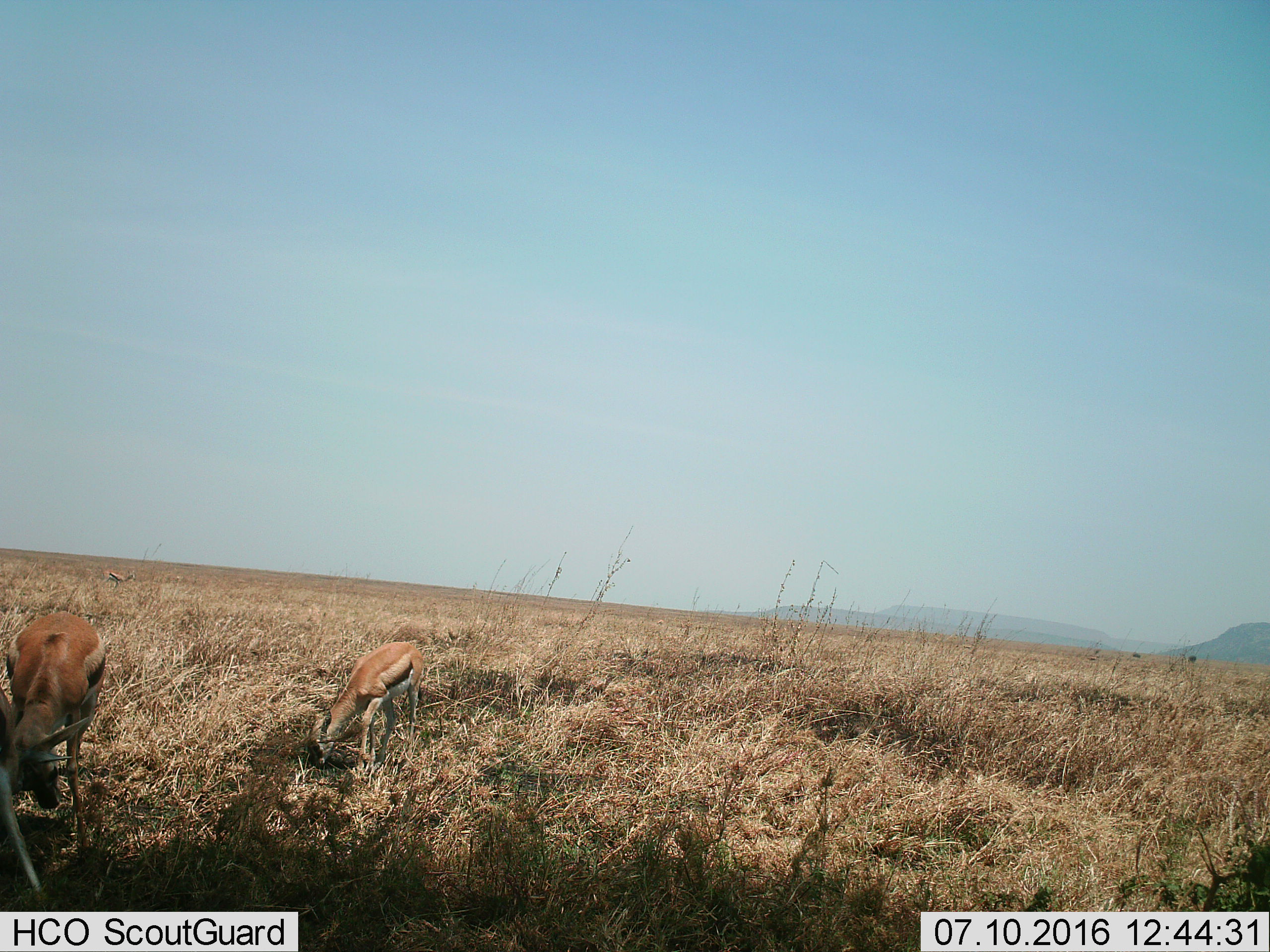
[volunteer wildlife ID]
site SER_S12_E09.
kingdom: Animalia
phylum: Chordata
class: Mammalia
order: Artiodactyla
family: Bovidae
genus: Eudorcas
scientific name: Eudorcas thomsonii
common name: thomson's gazelle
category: gazellethomsons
Gazellethomsons (thomson's gazelle) (Eudorcas thomsonii), count 3. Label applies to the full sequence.